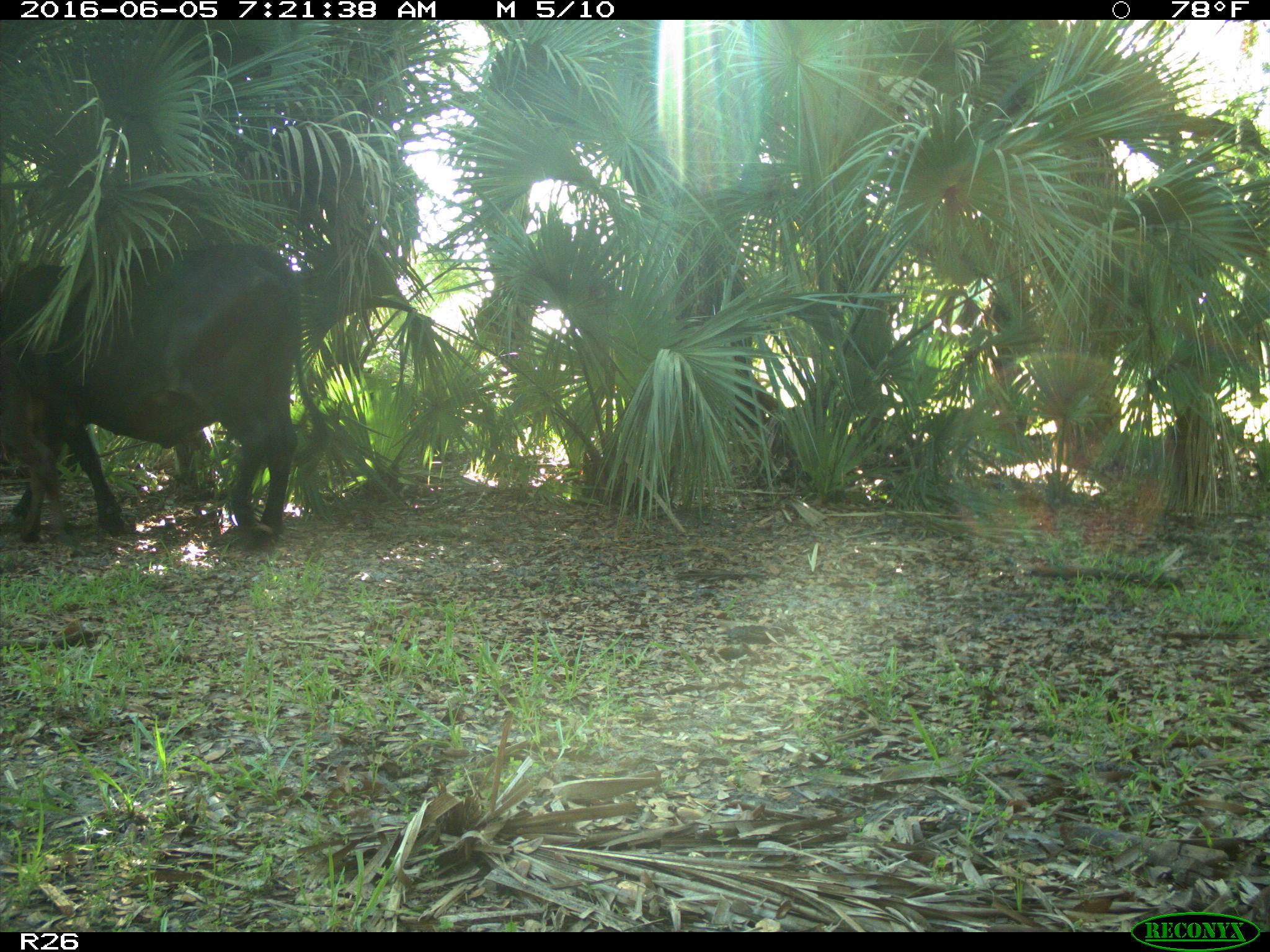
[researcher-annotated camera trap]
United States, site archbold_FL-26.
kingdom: Animalia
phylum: Chordata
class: Mammalia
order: Artiodactyla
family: Bovidae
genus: Bos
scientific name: Bos taurus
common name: domestic cow